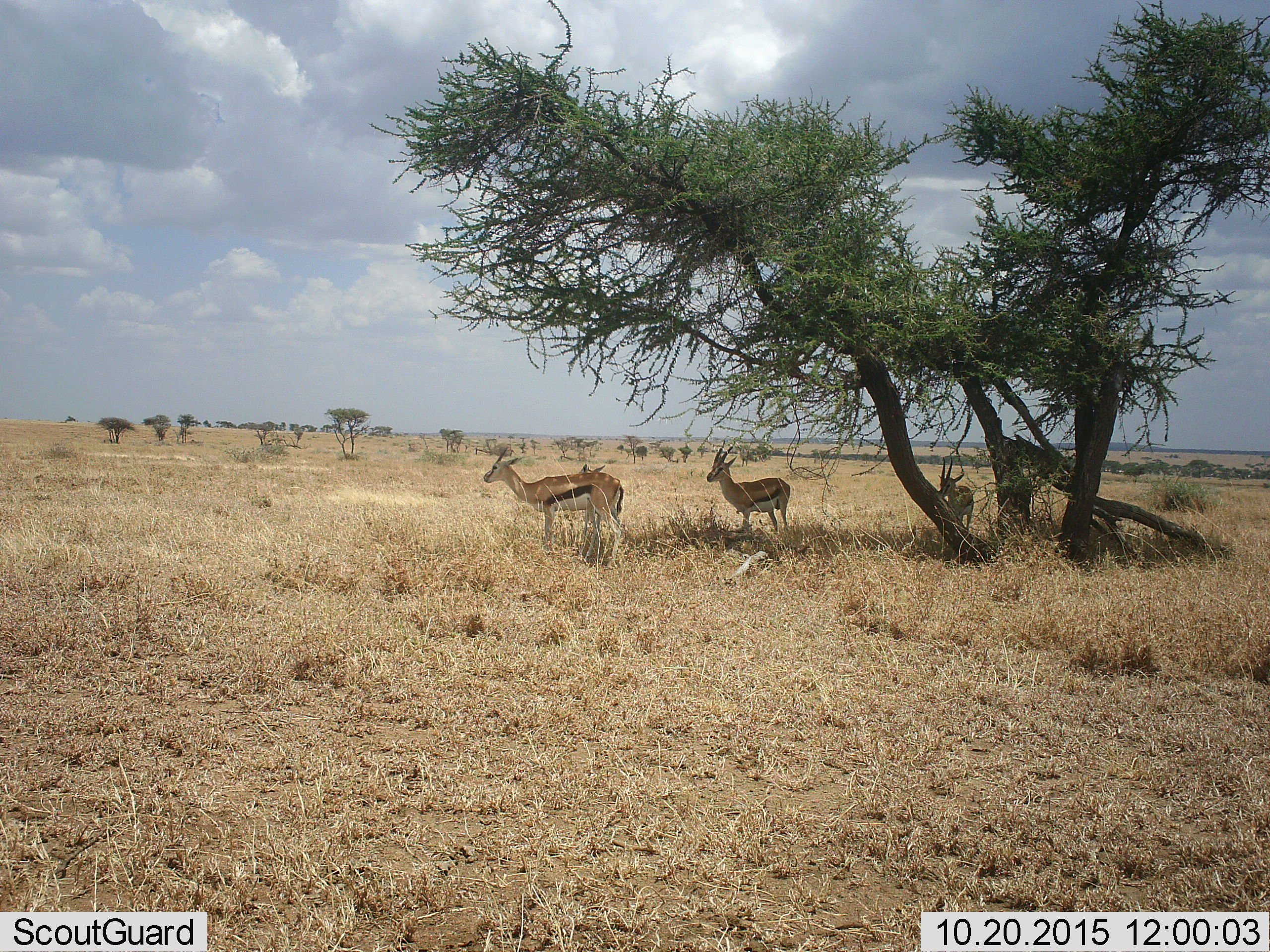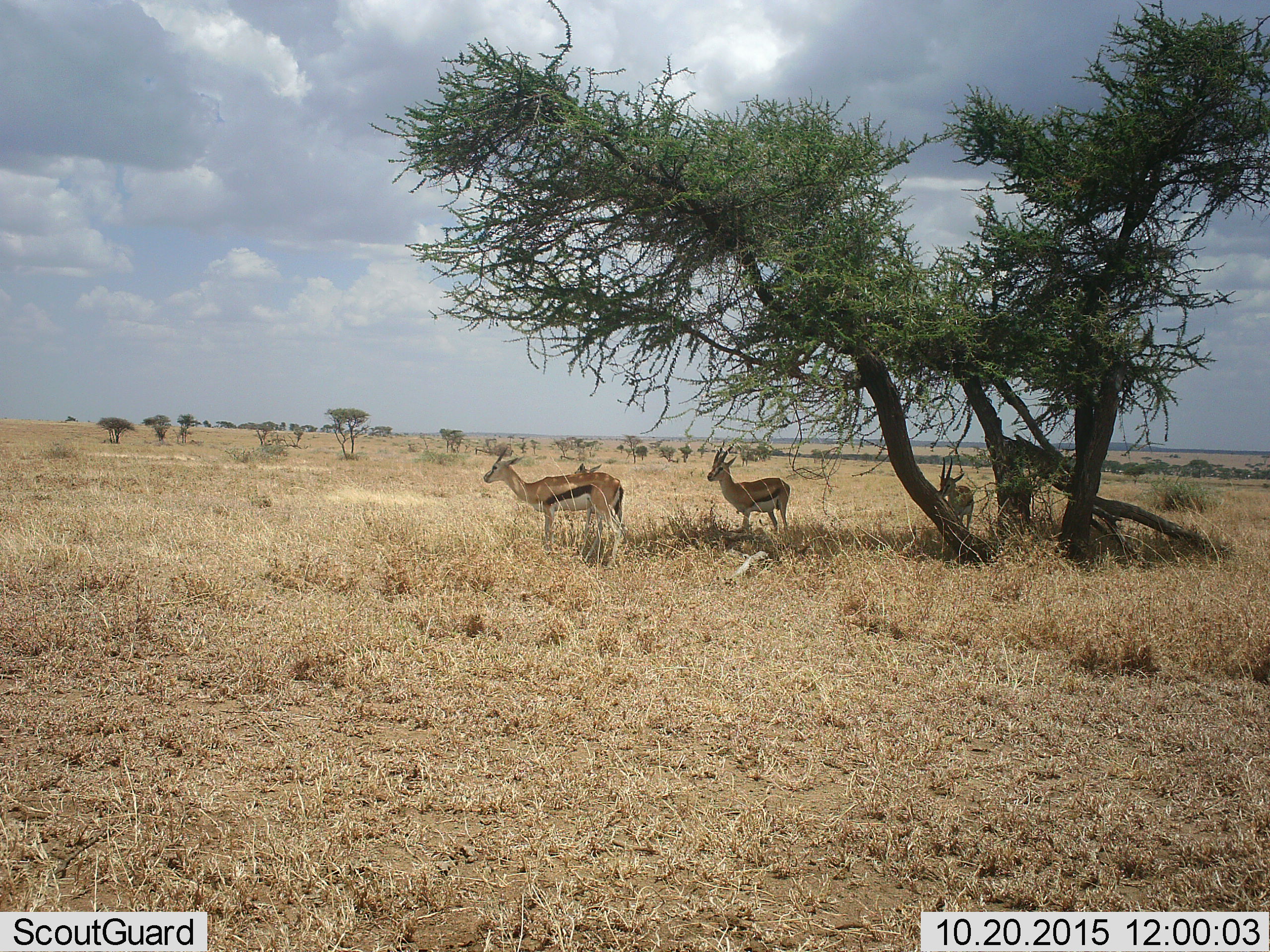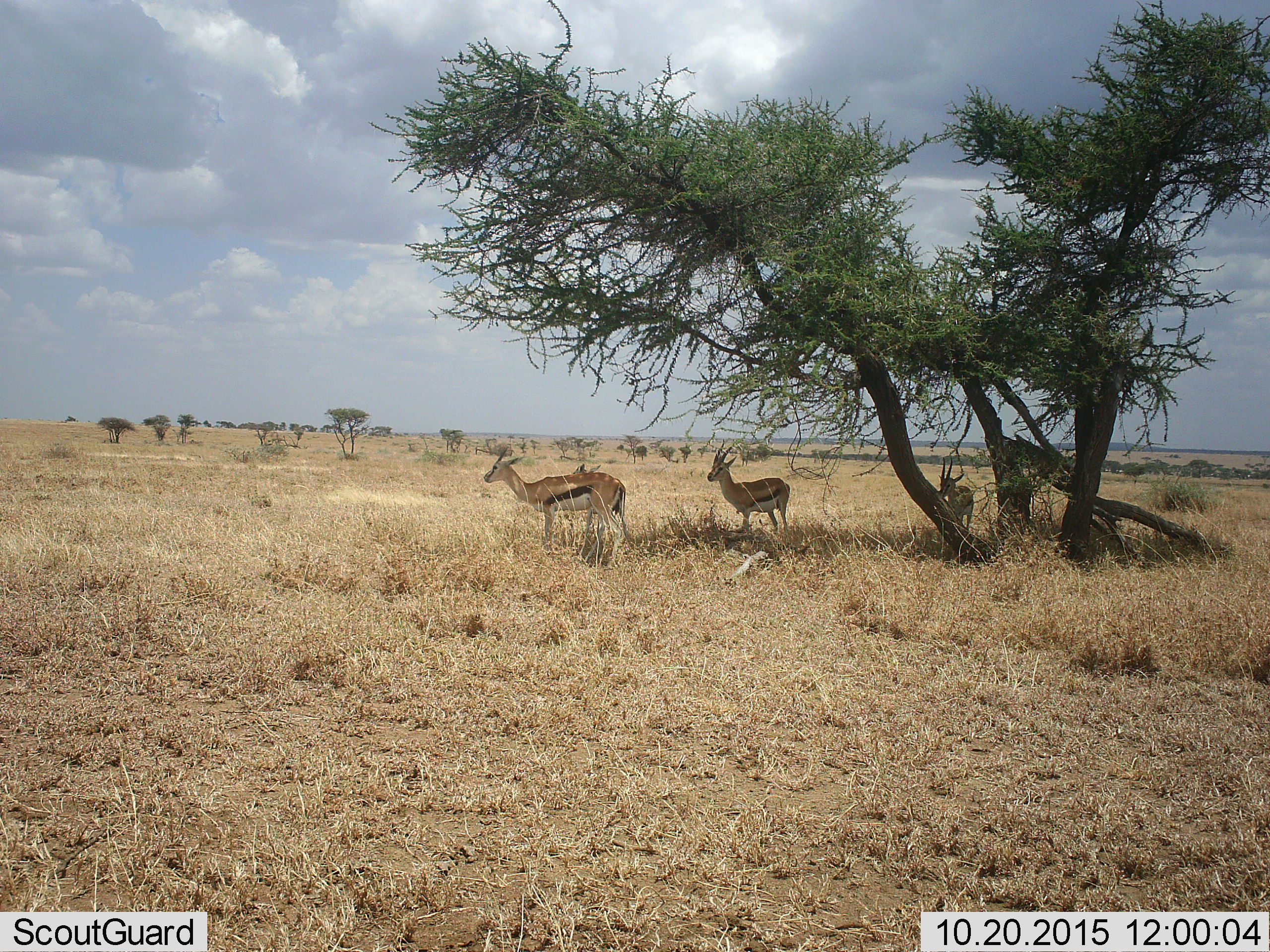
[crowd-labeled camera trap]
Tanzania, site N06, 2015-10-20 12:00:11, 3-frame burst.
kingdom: Animalia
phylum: Chordata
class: Mammalia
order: Artiodactyla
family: Bovidae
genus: Eudorcas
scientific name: Eudorcas thomsonii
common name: thomson's gazelle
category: gazellethomsons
Gazellethomsons (thomson's gazelle) (Eudorcas thomsonii), count 4. Behavior (volunteer vote fractions): standing 86%, resting 14%, moving 14%, interacting 0%. Young present (vote fraction): 43%. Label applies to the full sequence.